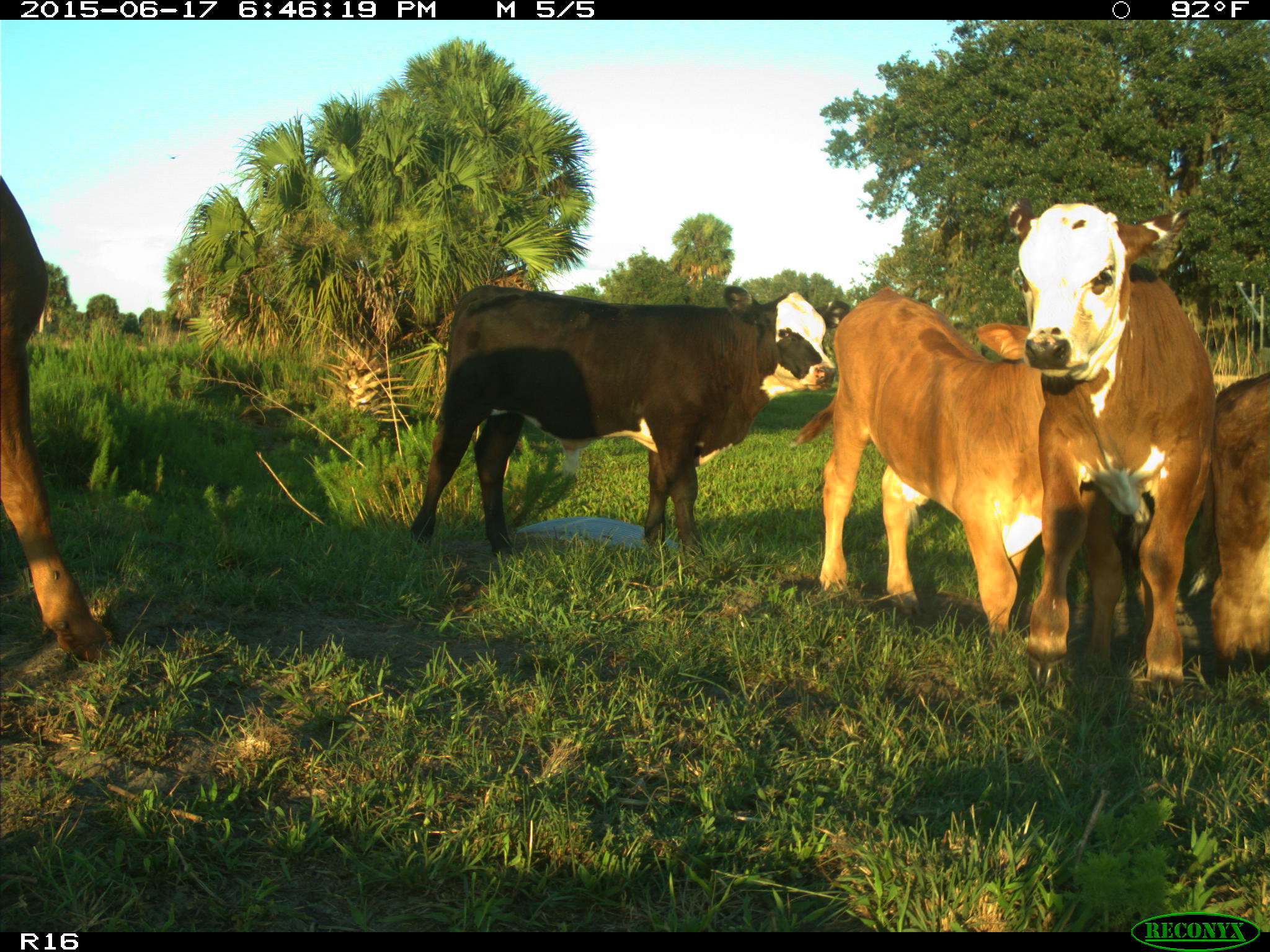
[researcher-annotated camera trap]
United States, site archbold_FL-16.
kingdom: Animalia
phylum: Chordata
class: Mammalia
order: Artiodactyla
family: Bovidae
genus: Bos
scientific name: Bos taurus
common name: domestic cow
Bos taurus (domestic cow).